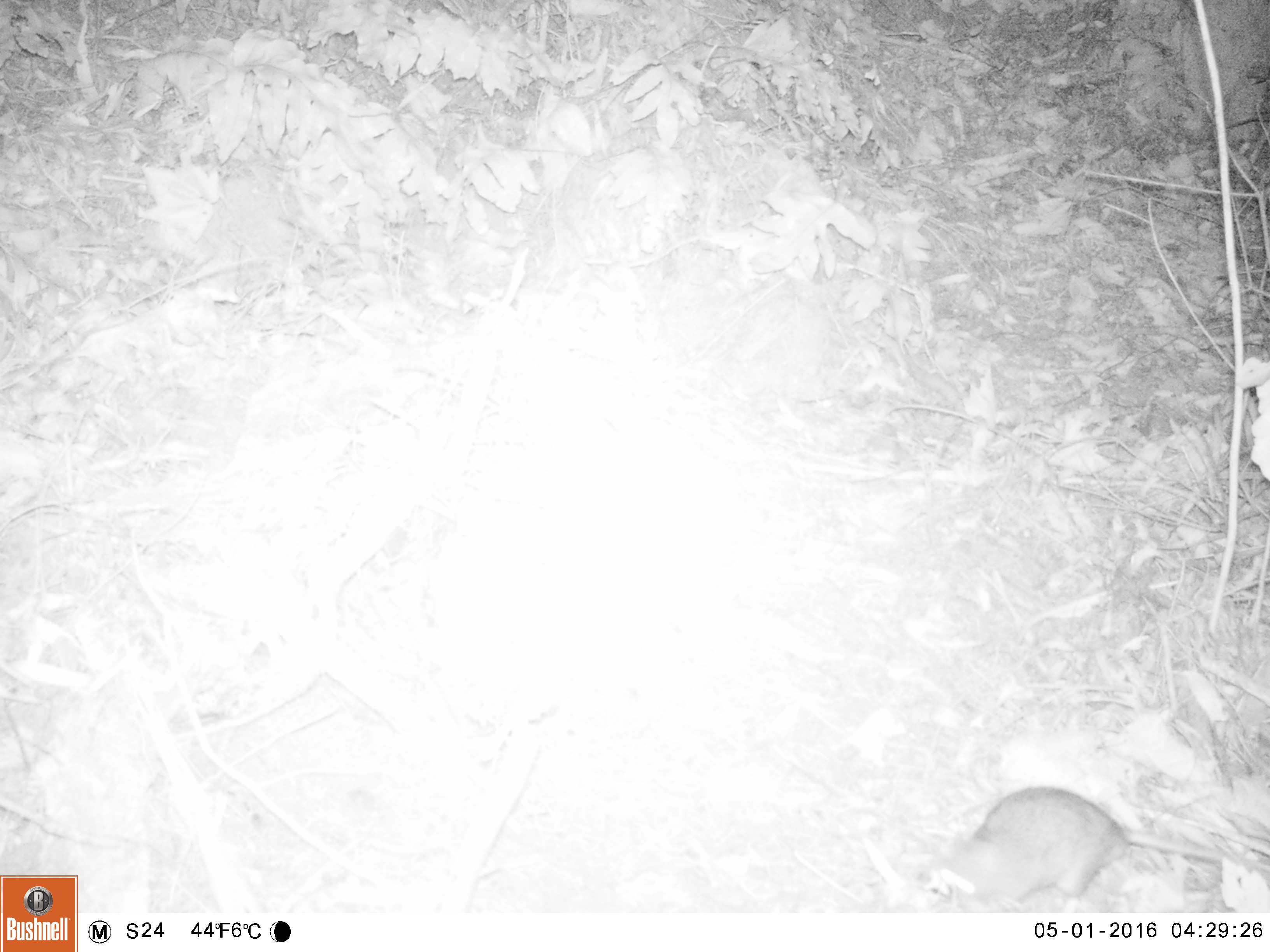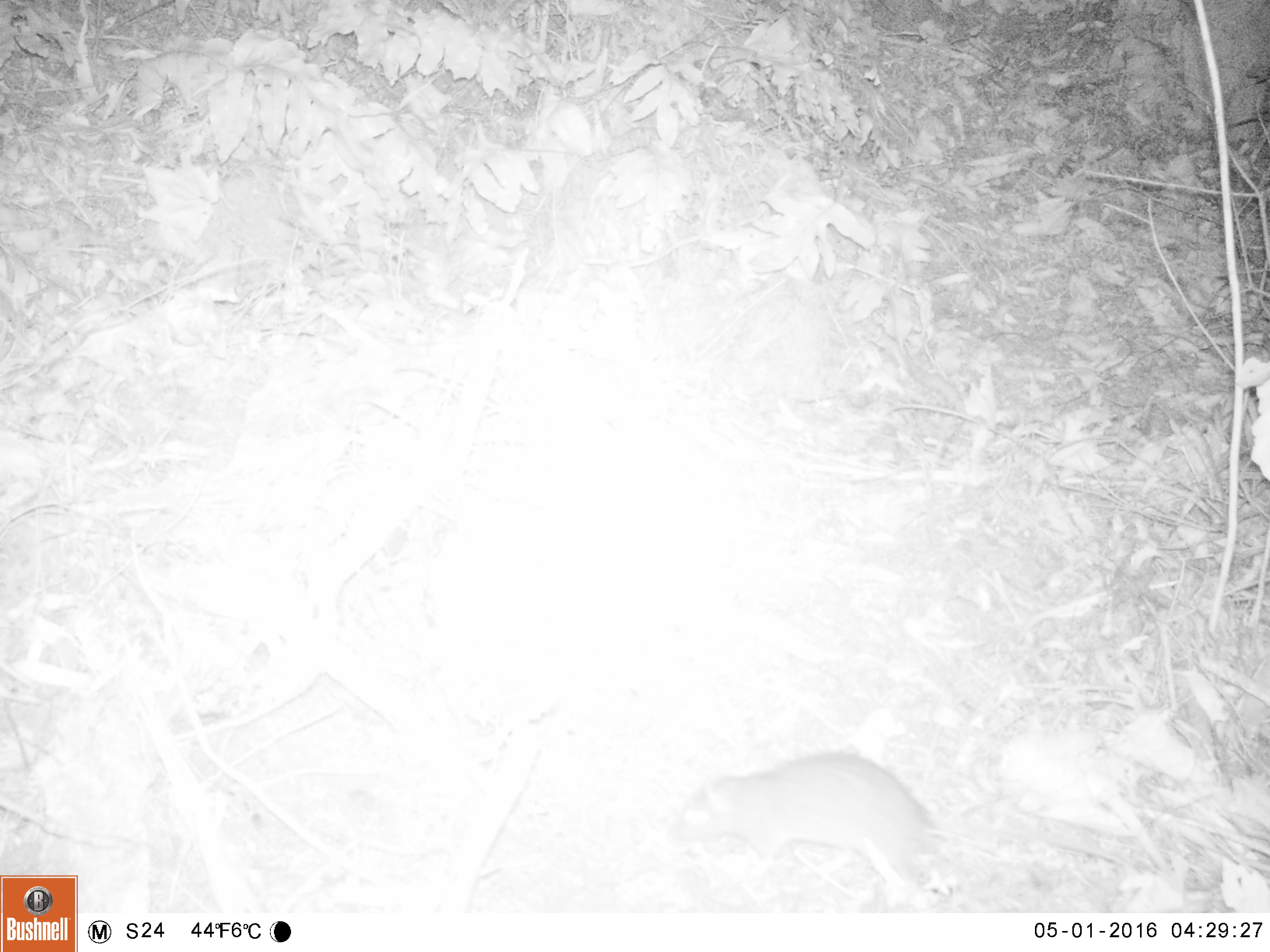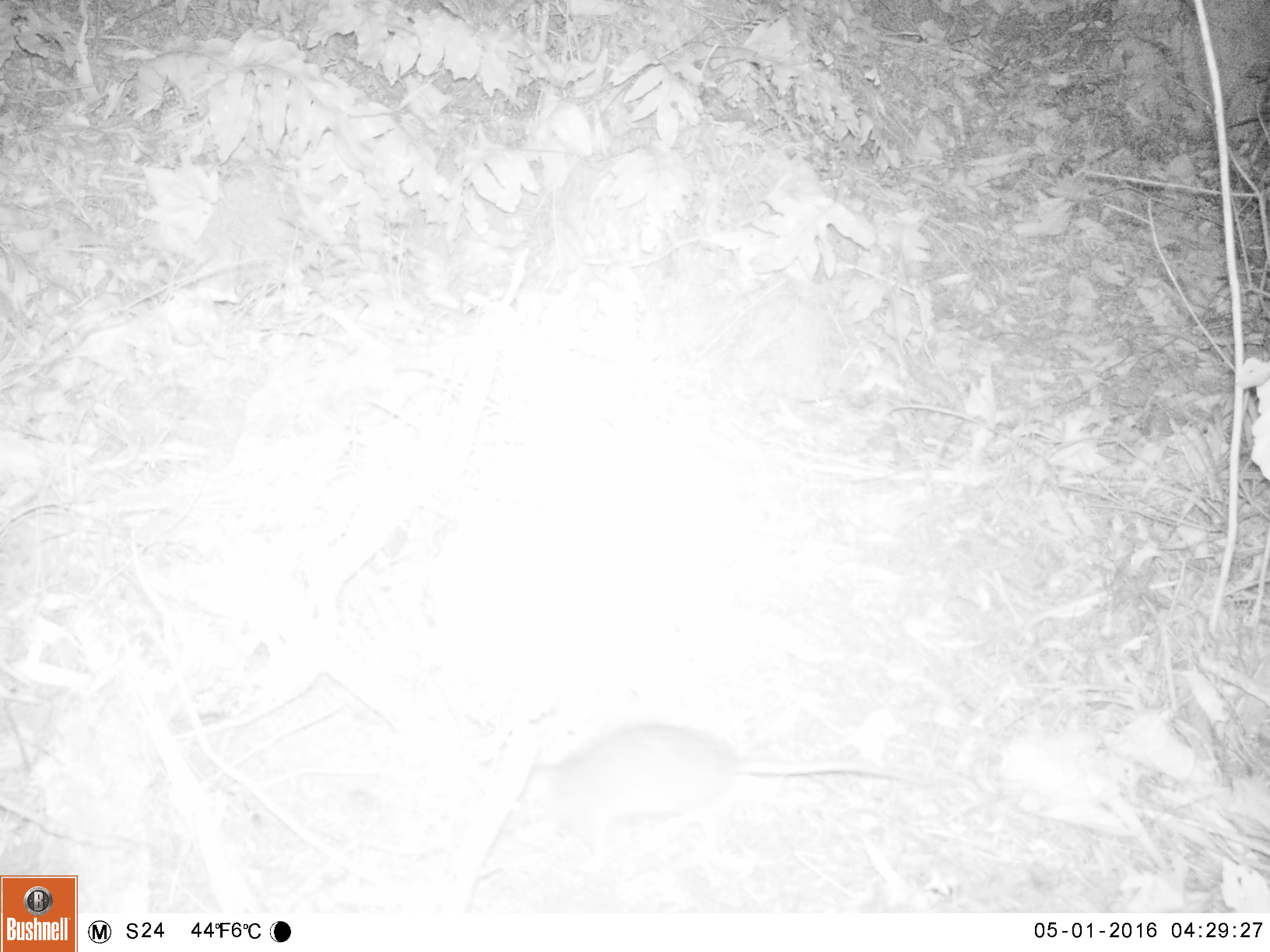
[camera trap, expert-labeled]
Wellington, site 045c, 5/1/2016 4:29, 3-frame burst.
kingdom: Animalia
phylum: Chordata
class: Mammalia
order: Rodentia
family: Muridae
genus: Rattus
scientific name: Rattus norvegicus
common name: norway rat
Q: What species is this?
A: Norway rat (Rattus norvegicus).